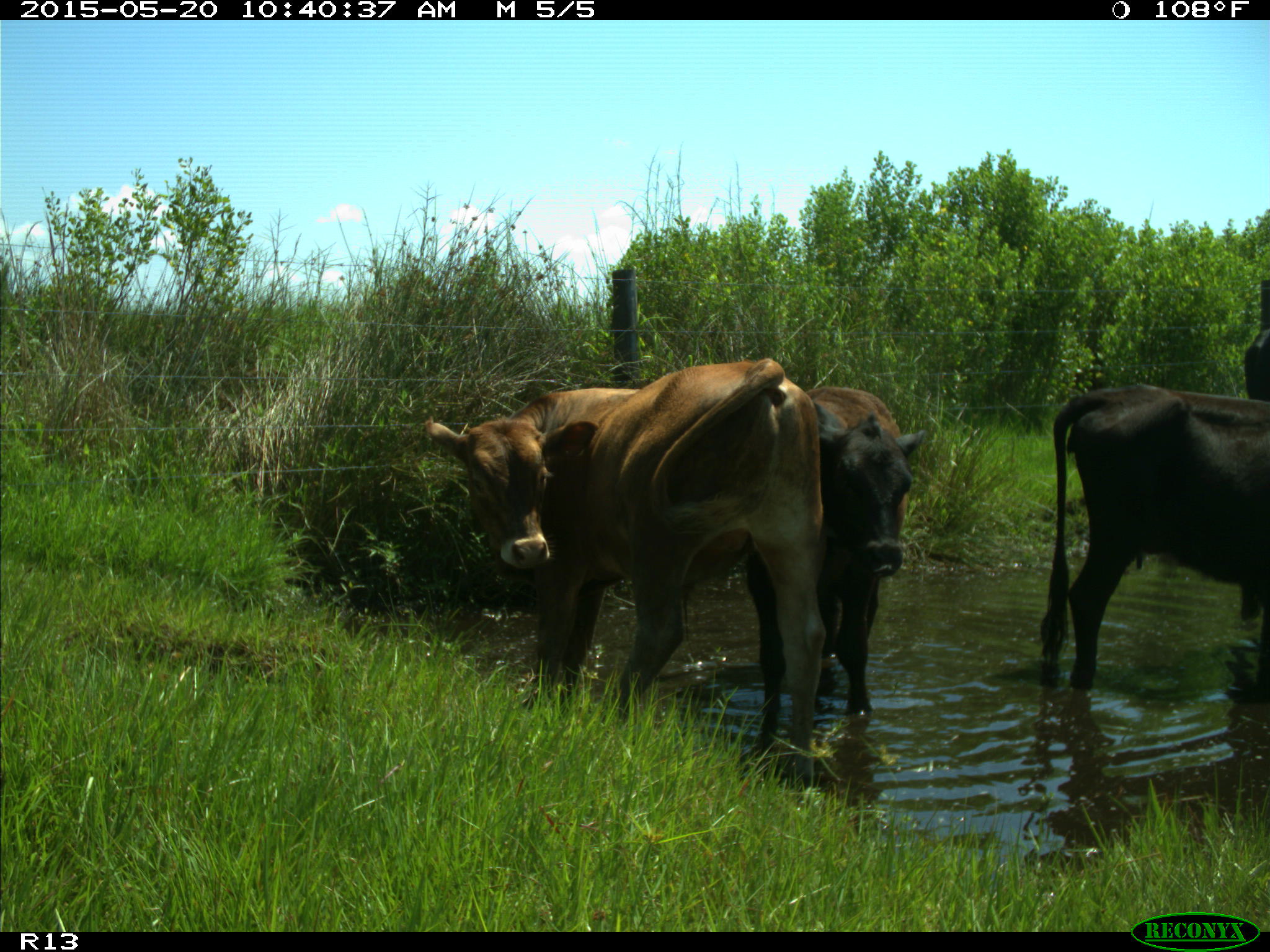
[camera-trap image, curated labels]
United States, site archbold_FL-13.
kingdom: Animalia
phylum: Chordata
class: Mammalia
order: Artiodactyla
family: Bovidae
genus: Bos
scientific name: Bos taurus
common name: domestic cow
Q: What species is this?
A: Bos taurus (domestic cow).